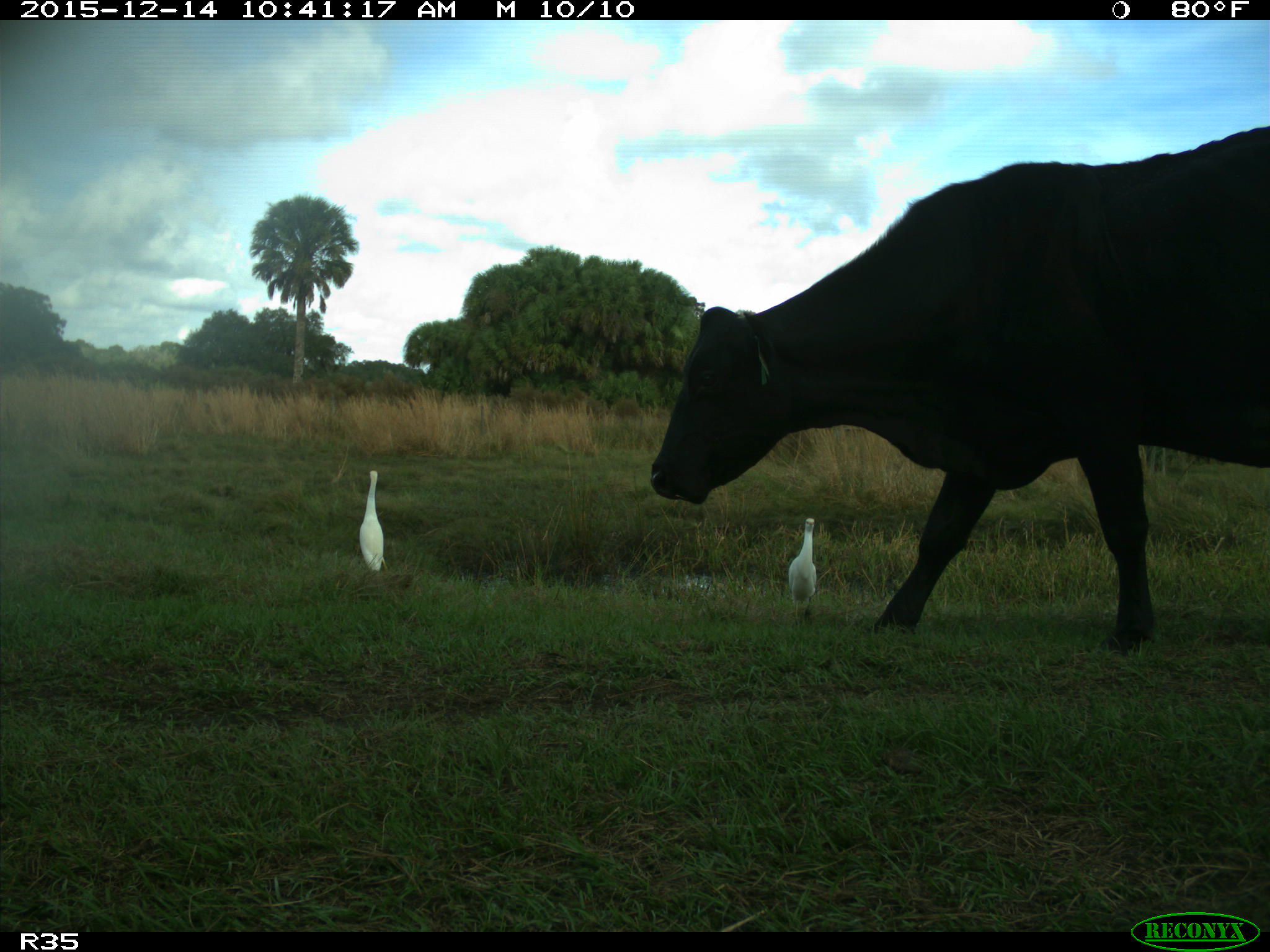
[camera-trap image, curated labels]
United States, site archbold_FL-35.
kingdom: Animalia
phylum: Chordata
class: Mammalia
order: Artiodactyla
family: Bovidae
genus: Bos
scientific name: Bos taurus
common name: domestic cow